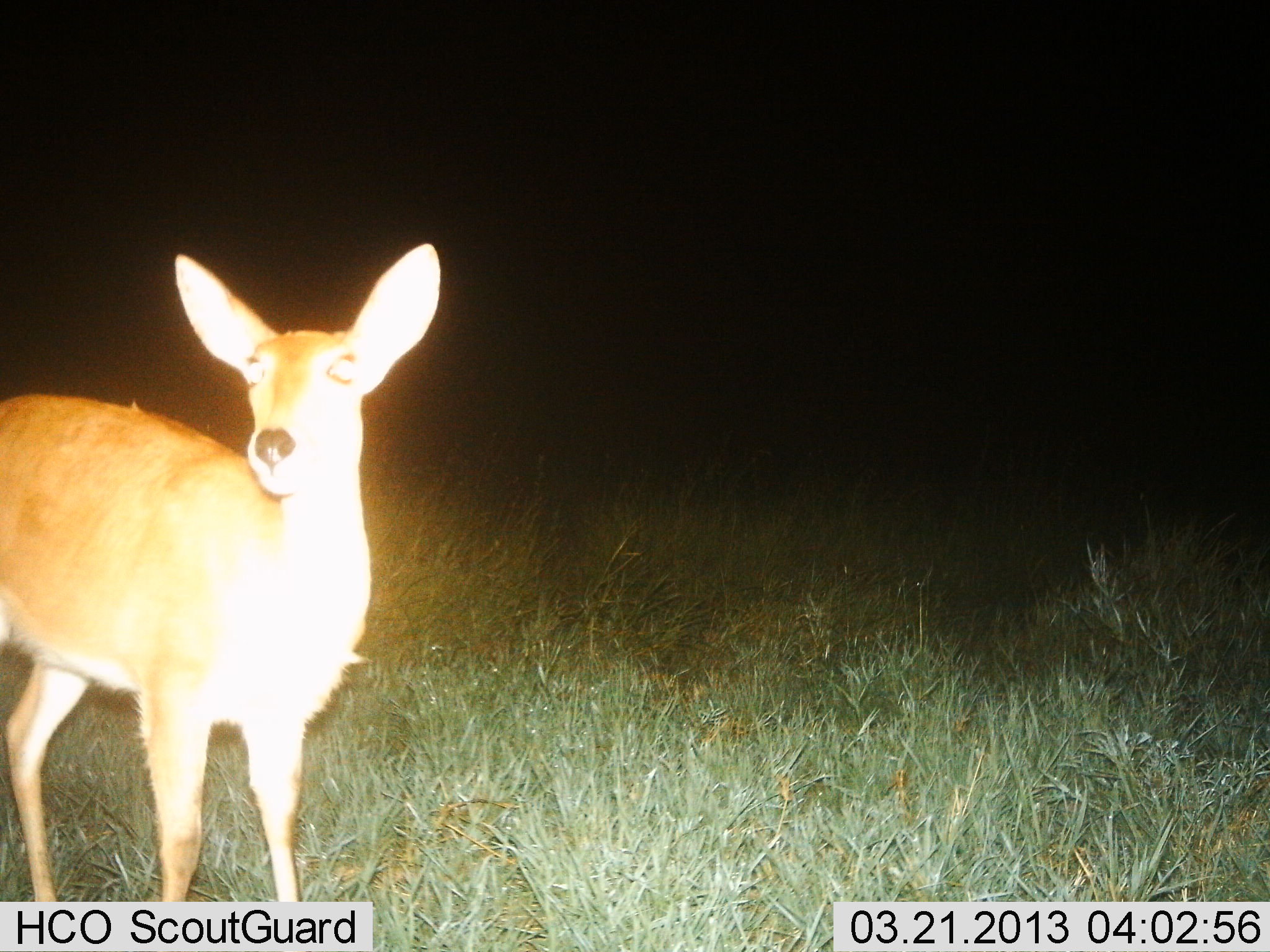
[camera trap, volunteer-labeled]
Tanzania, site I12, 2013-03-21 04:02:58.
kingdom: Animalia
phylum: Chordata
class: Mammalia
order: Artiodactyla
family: Bovidae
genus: Redunca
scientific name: Redunca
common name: reedbuck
Reedbuck (Redunca), count 1. Behavior (volunteer vote fractions): standing 100%, resting 0%, moving 0%, interacting 0%. Young present (vote fraction): 0%. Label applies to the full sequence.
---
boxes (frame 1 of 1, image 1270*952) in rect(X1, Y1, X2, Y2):
animal: rect(0, 242, 442, 901)